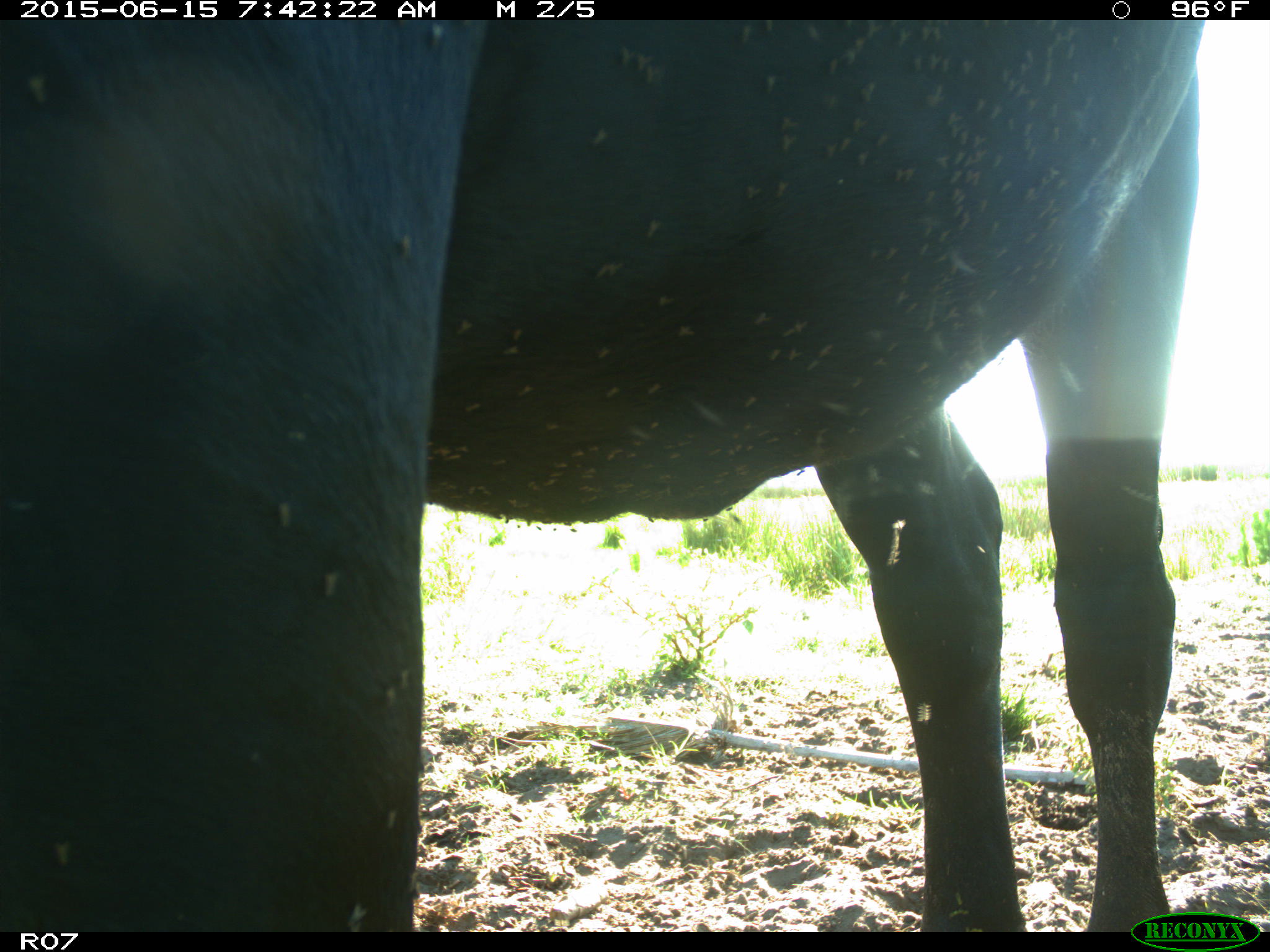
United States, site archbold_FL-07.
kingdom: Animalia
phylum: Chordata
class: Mammalia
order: Artiodactyla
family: Bovidae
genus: Bos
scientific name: Bos taurus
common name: domestic cow